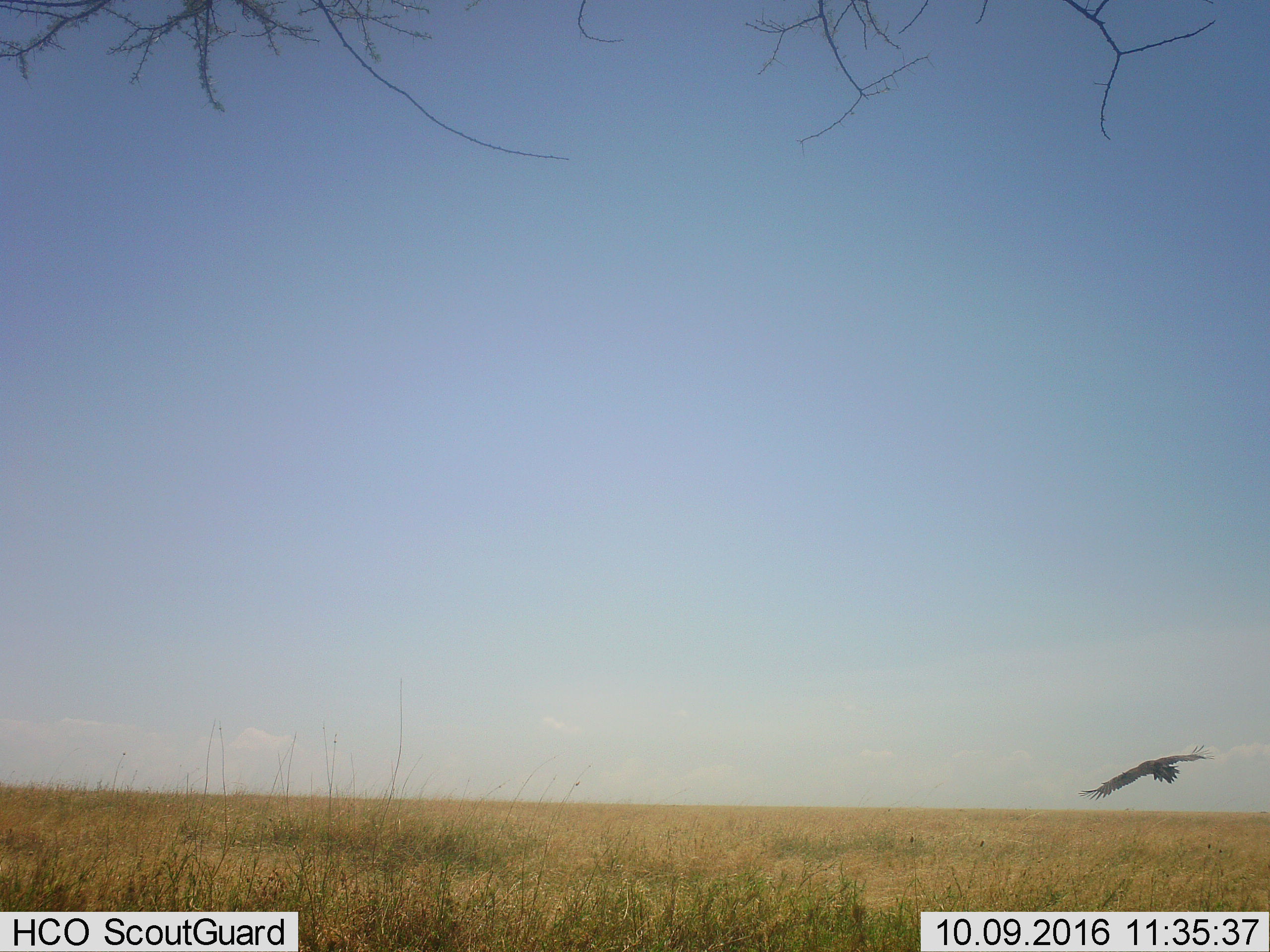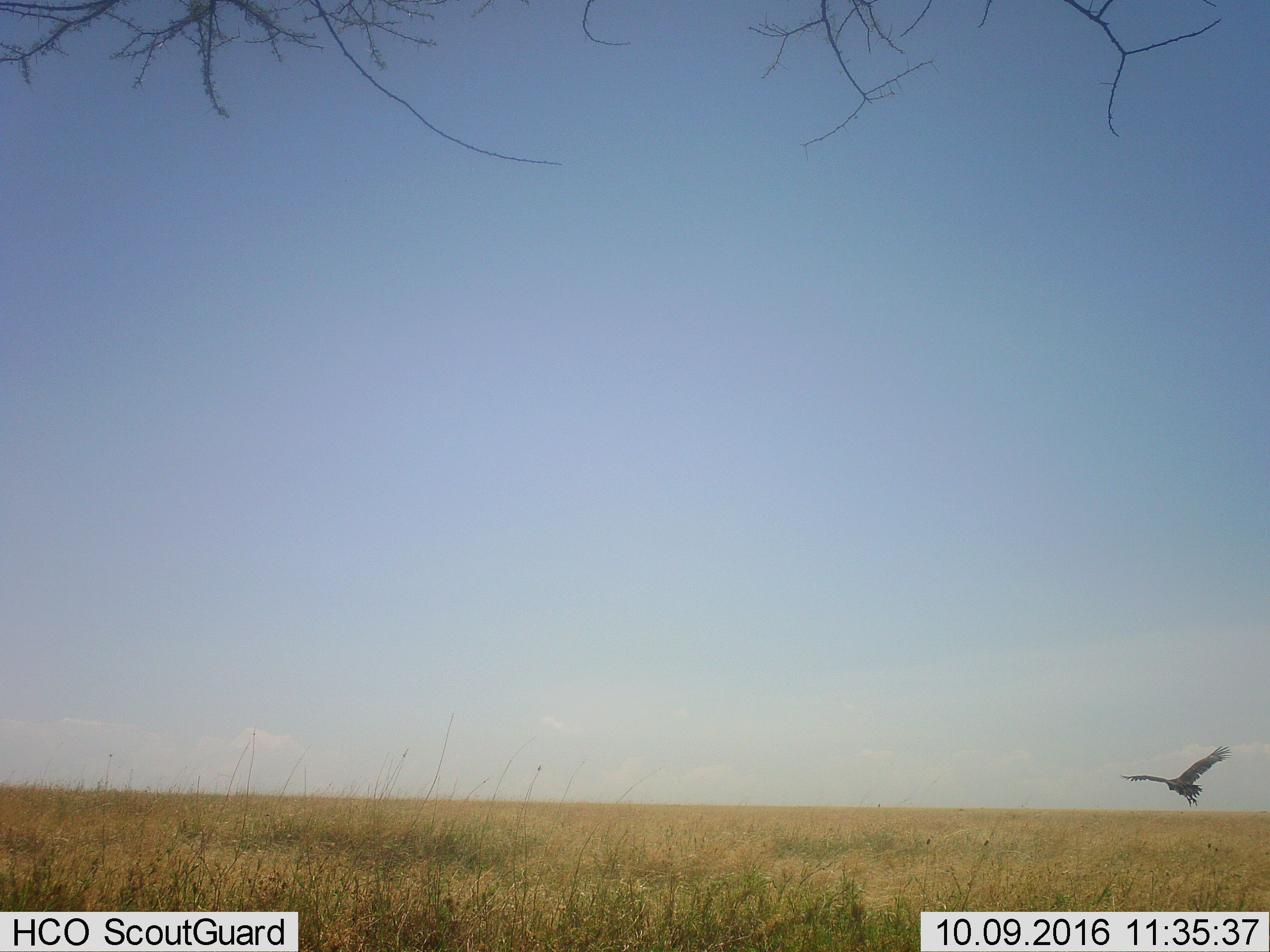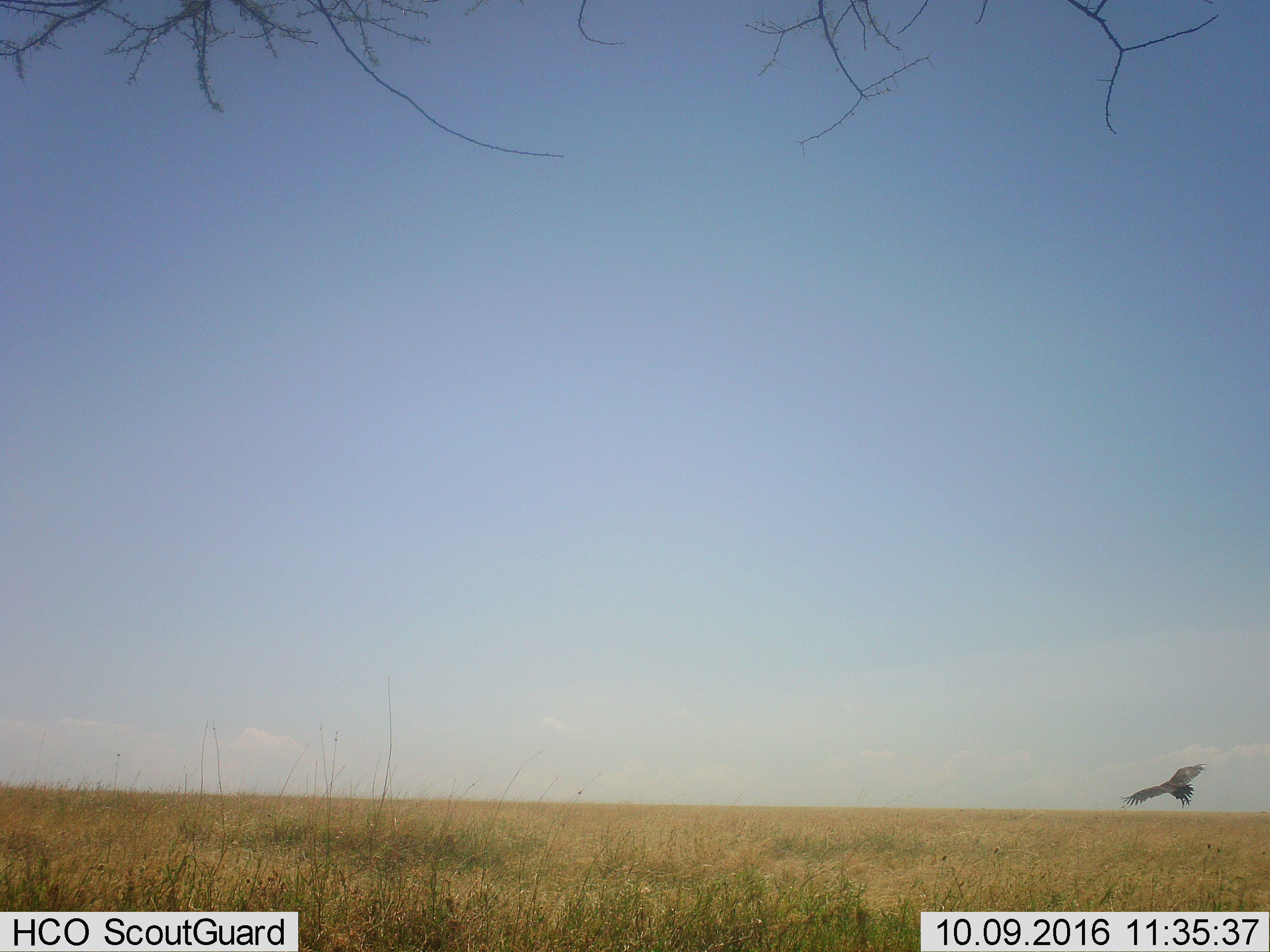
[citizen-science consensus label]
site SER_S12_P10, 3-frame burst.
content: unidentified animal